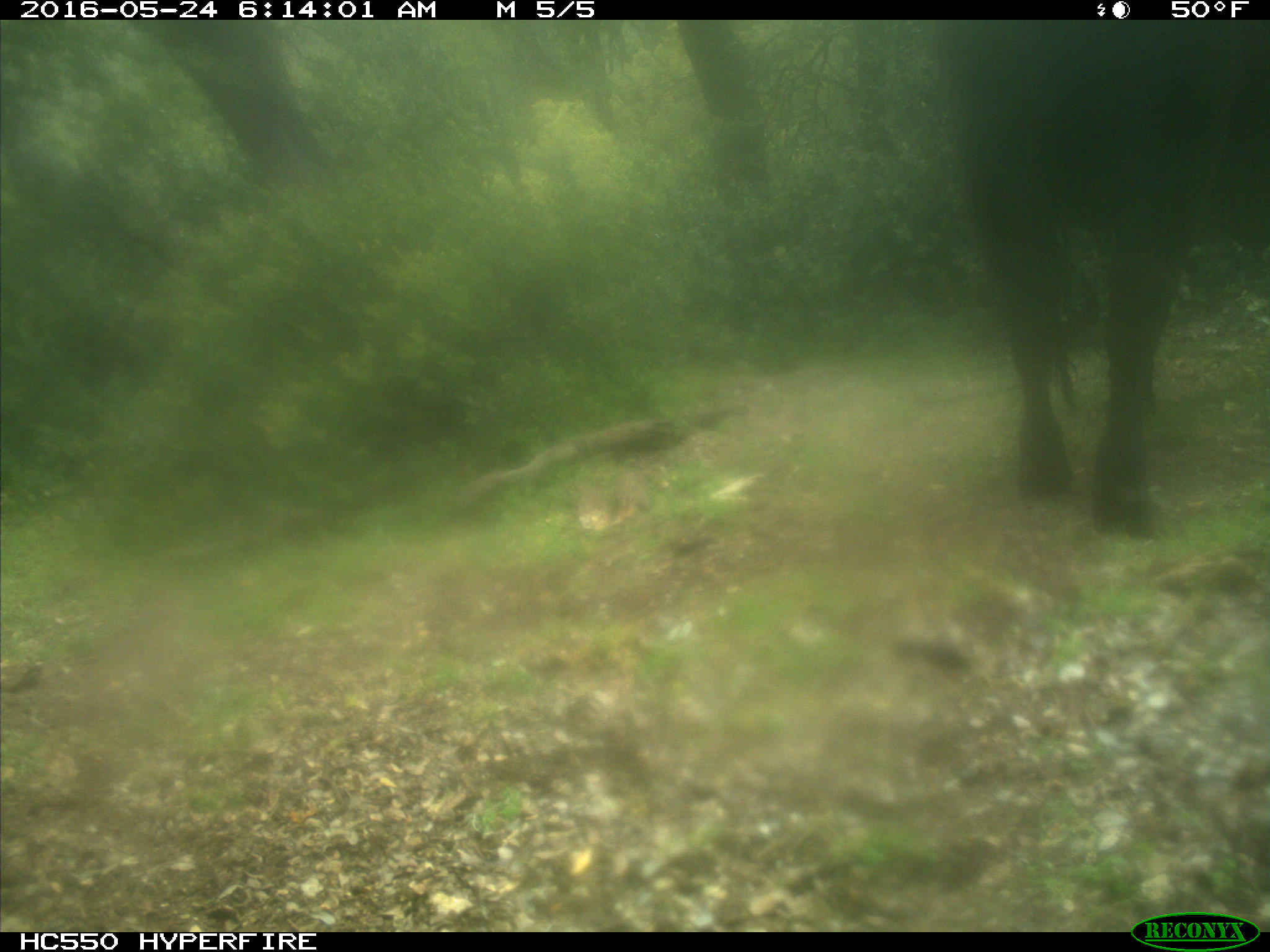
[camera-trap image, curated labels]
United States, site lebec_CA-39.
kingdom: Animalia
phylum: Chordata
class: Mammalia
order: Artiodactyla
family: Bovidae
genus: Bos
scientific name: Bos taurus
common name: domestic cow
Bos taurus (domestic cow).